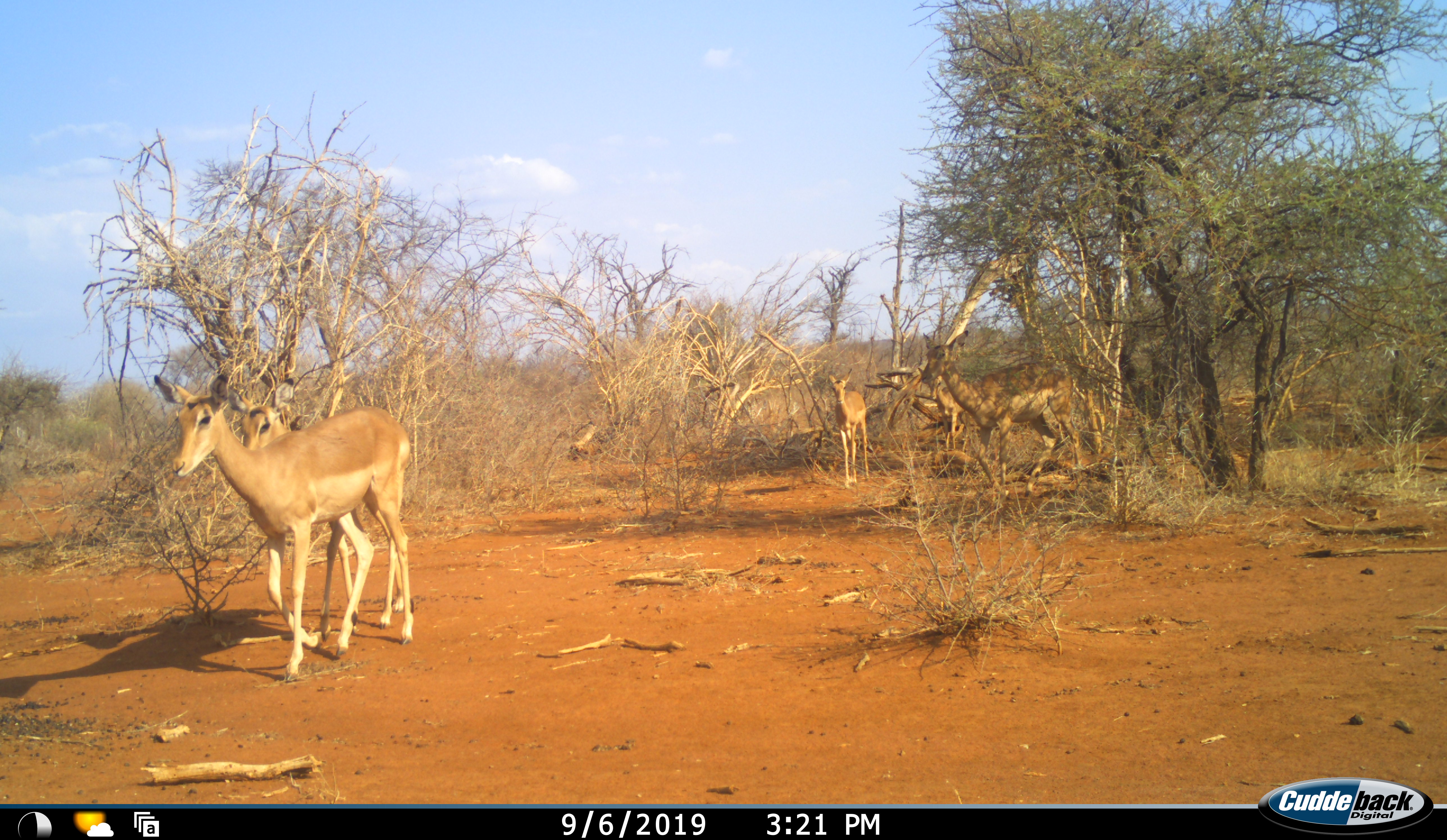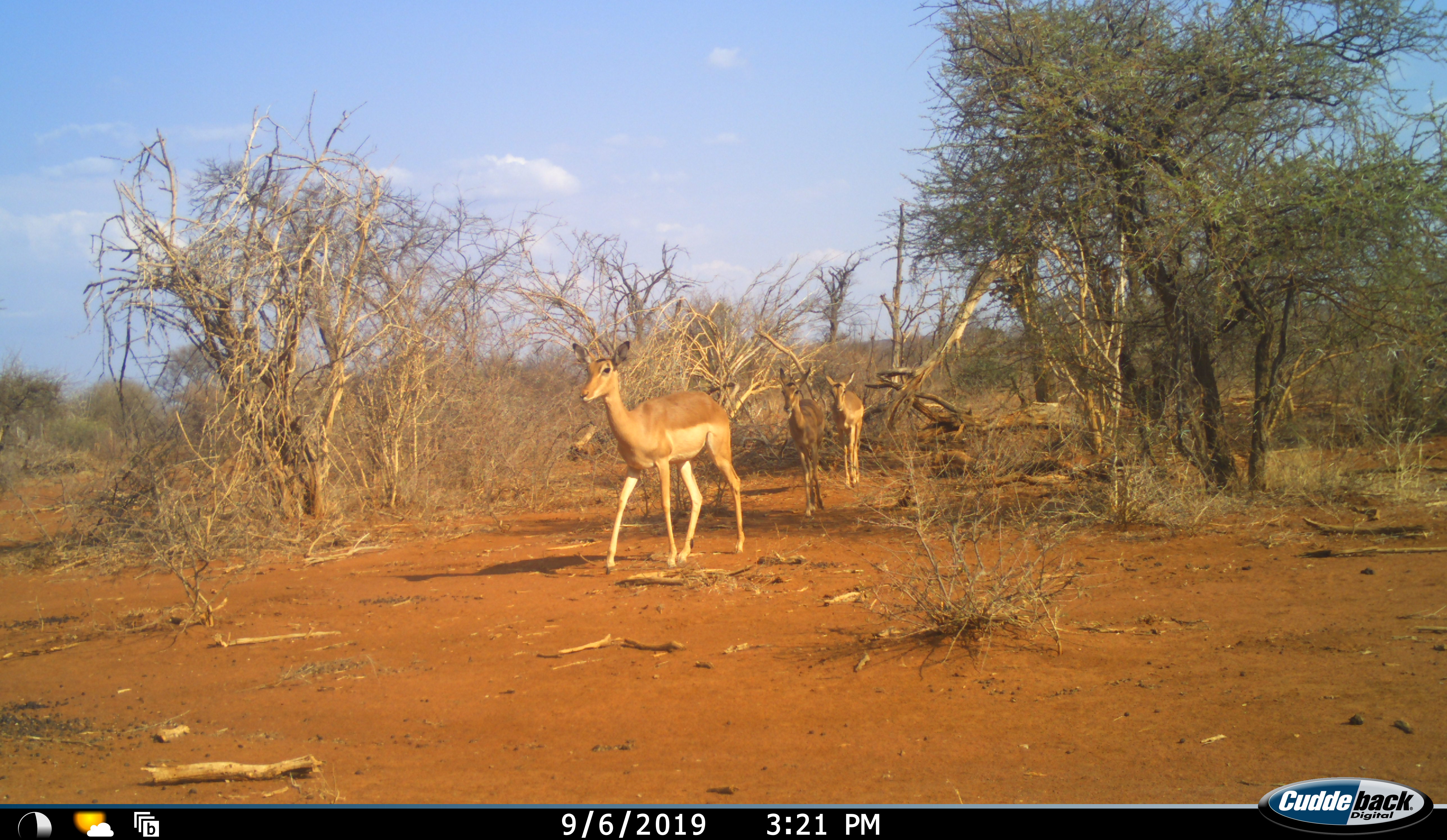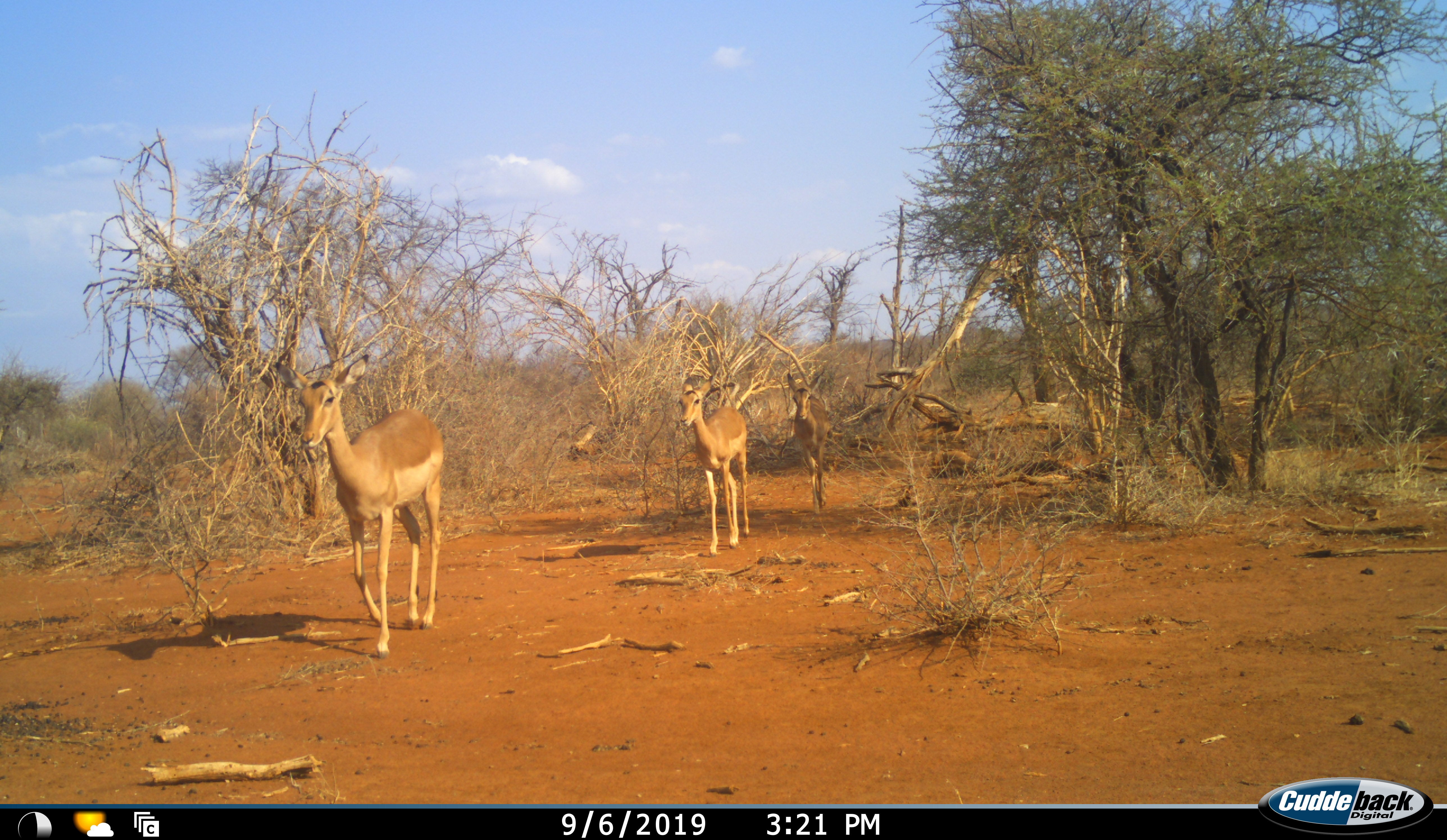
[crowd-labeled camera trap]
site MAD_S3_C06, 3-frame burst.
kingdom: Animalia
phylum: Chordata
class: Mammalia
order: Artiodactyla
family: Bovidae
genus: Aepyceros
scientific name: Aepyceros melampus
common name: impala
Impala (Aepyceros melampus), count 5. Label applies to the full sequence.